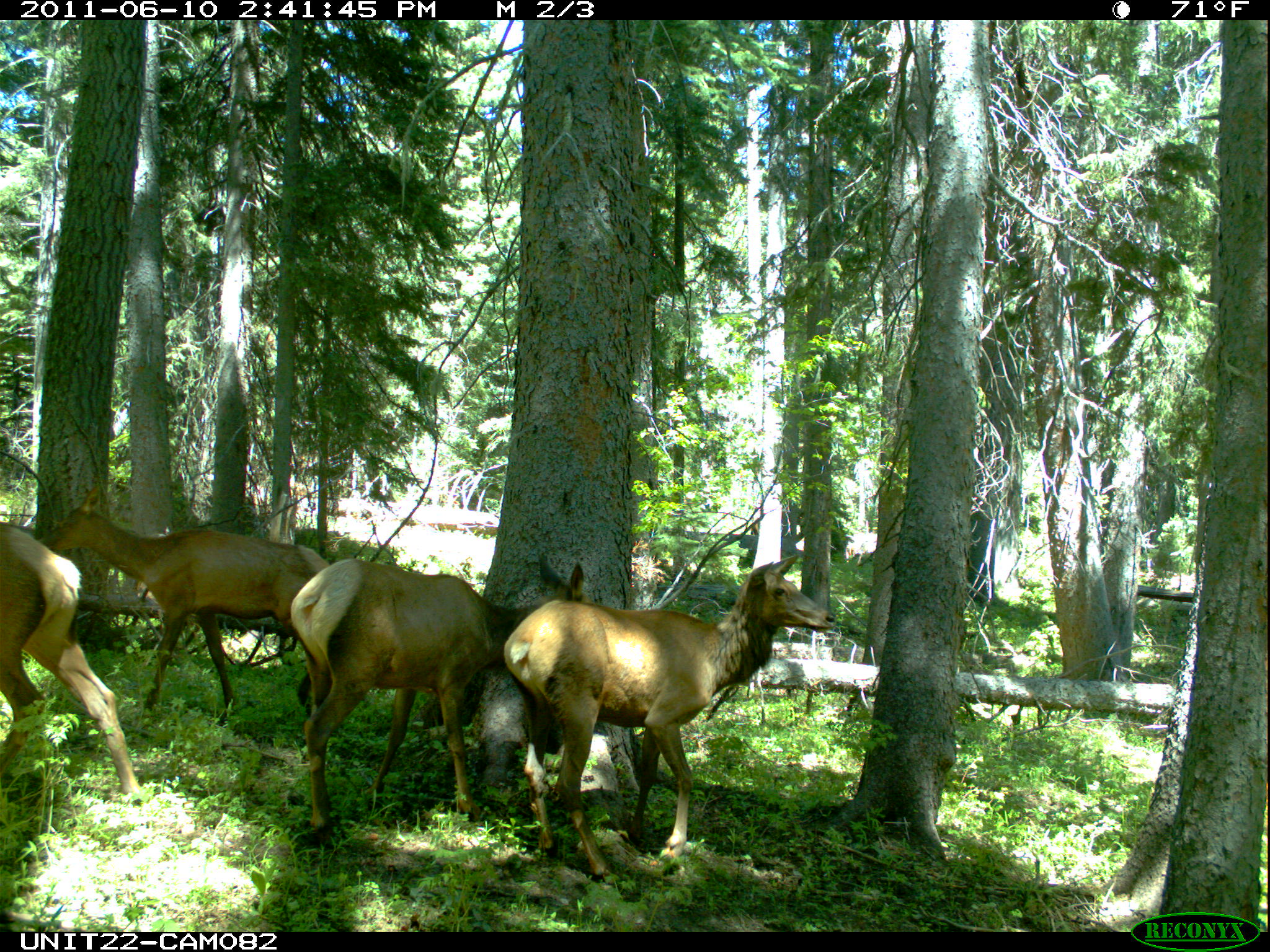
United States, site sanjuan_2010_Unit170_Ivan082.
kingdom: Animalia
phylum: Chordata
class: Mammalia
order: Artiodactyla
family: Cervidae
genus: Cervus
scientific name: Cervus elaphus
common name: red deer